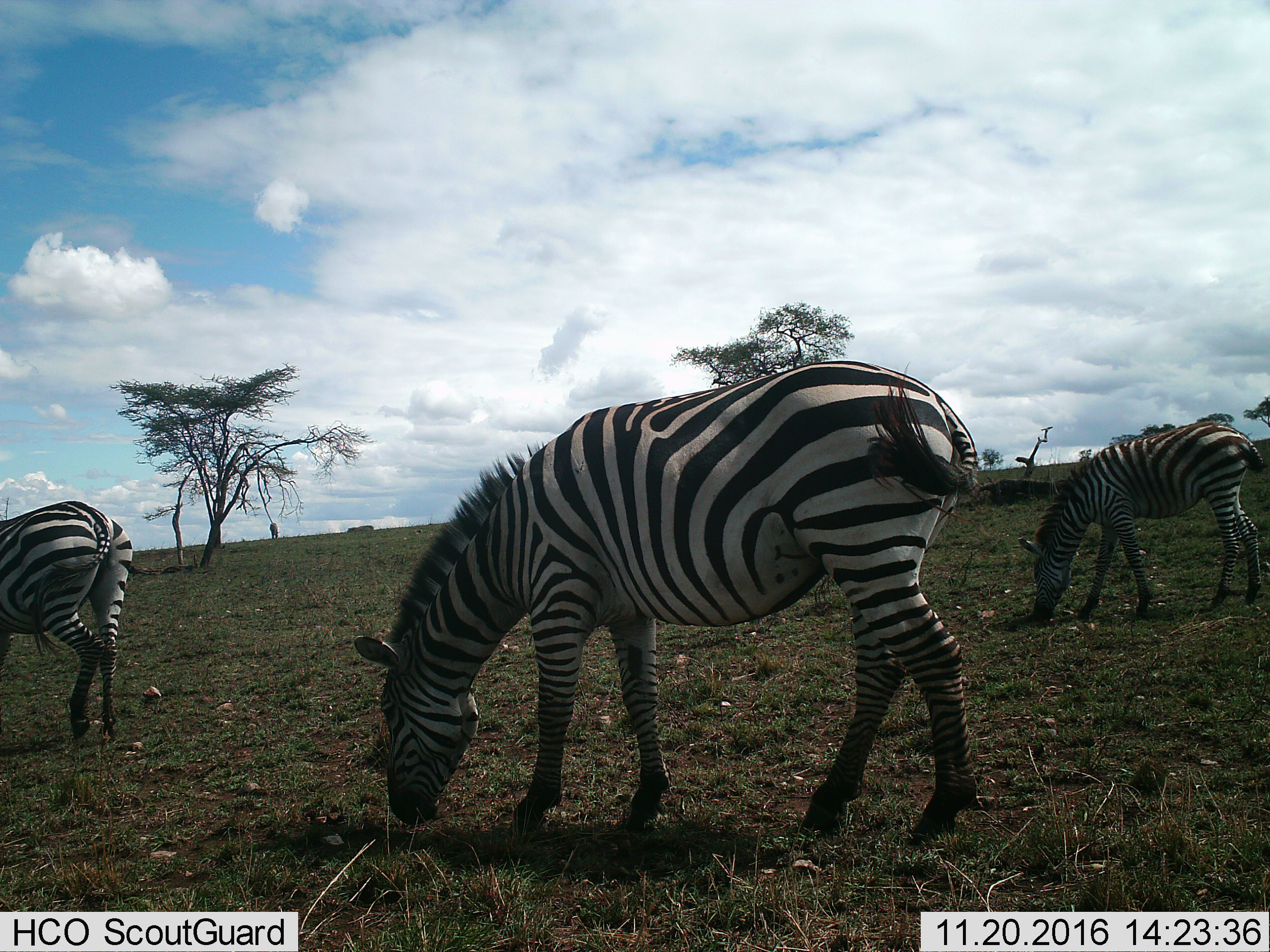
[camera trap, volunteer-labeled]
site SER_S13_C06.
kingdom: Animalia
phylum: Chordata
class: Mammalia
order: Perissodactyla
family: Equidae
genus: Equus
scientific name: Equus quagga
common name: plains zebra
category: zebraplains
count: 3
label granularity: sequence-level